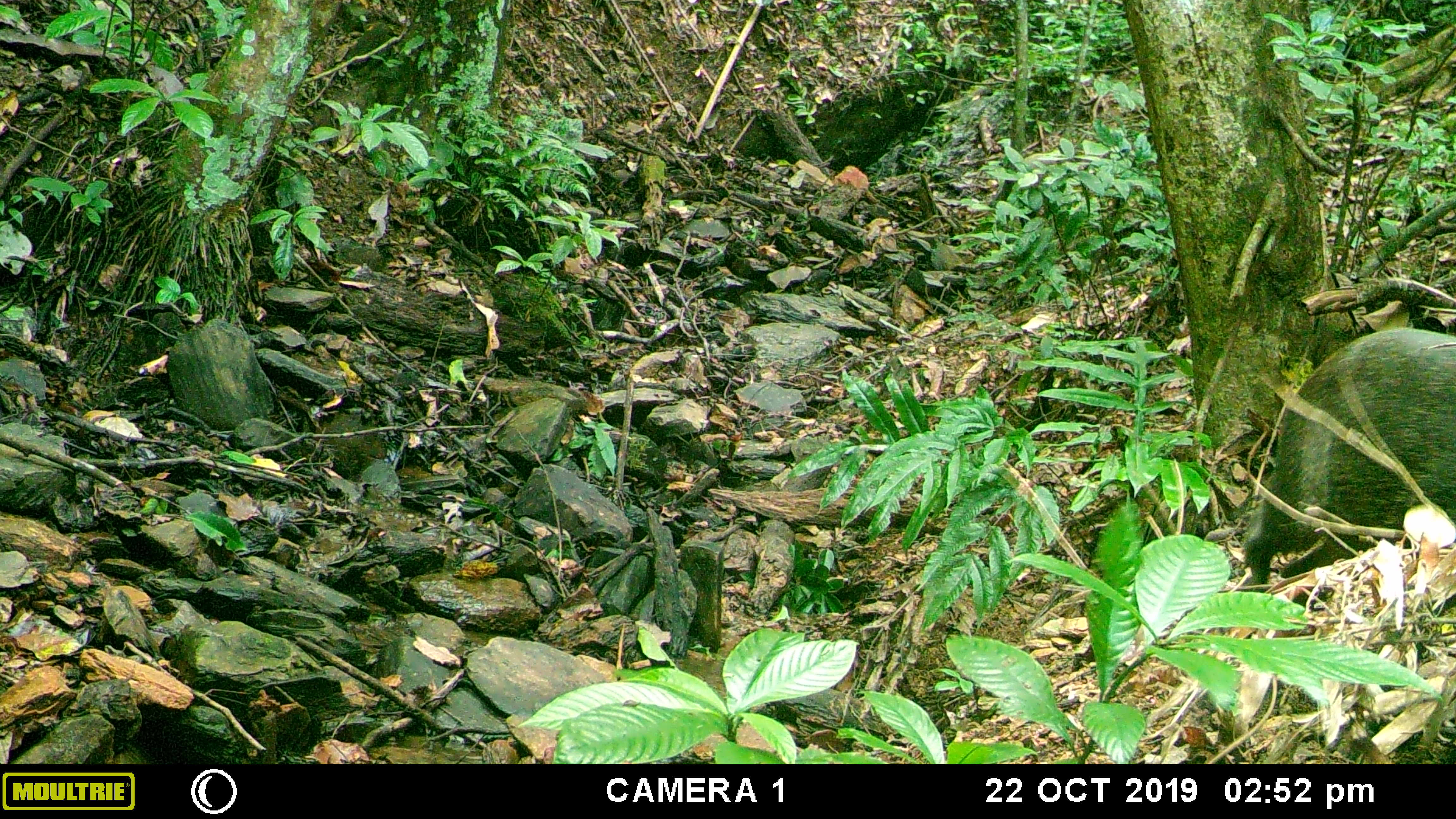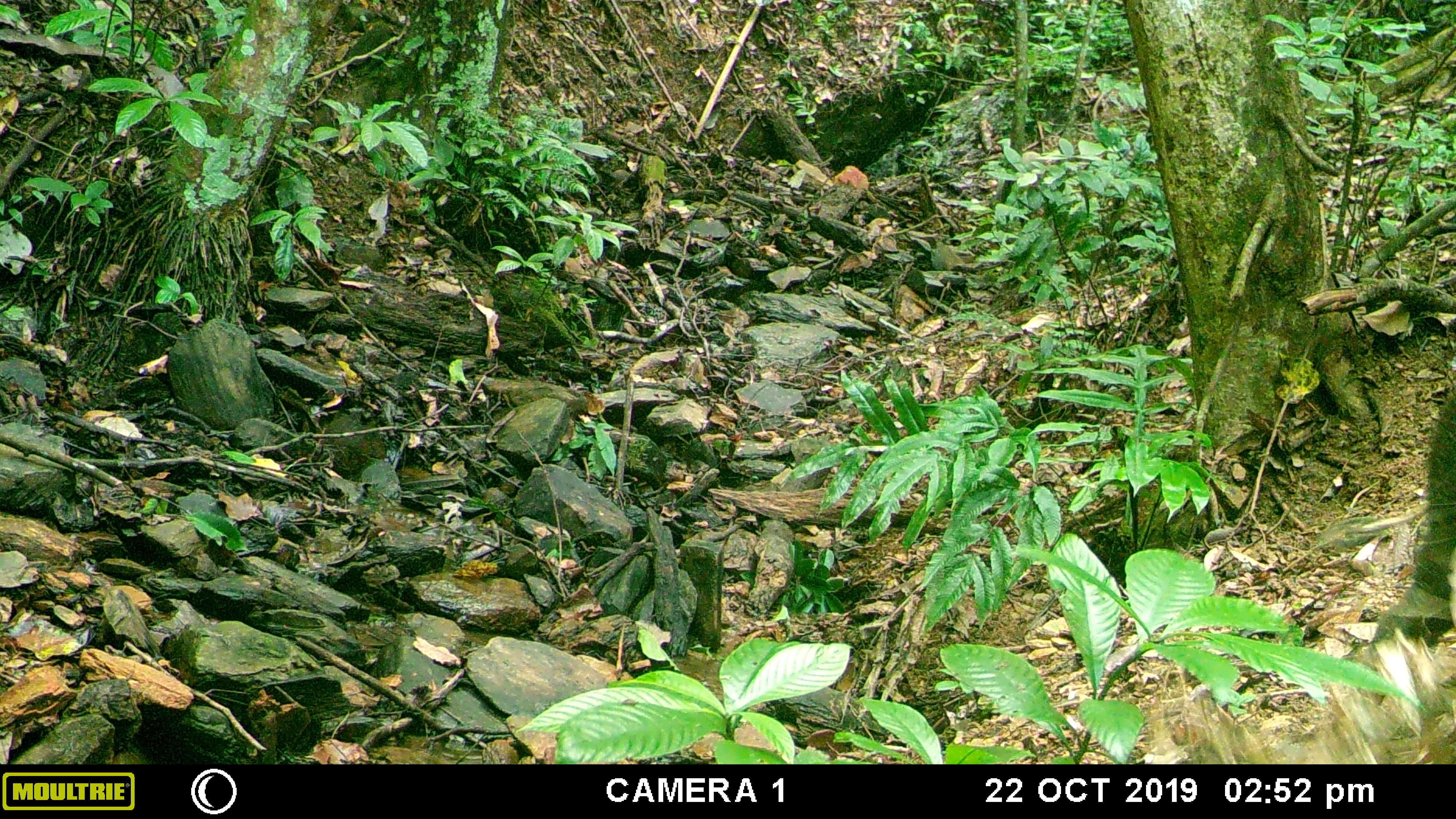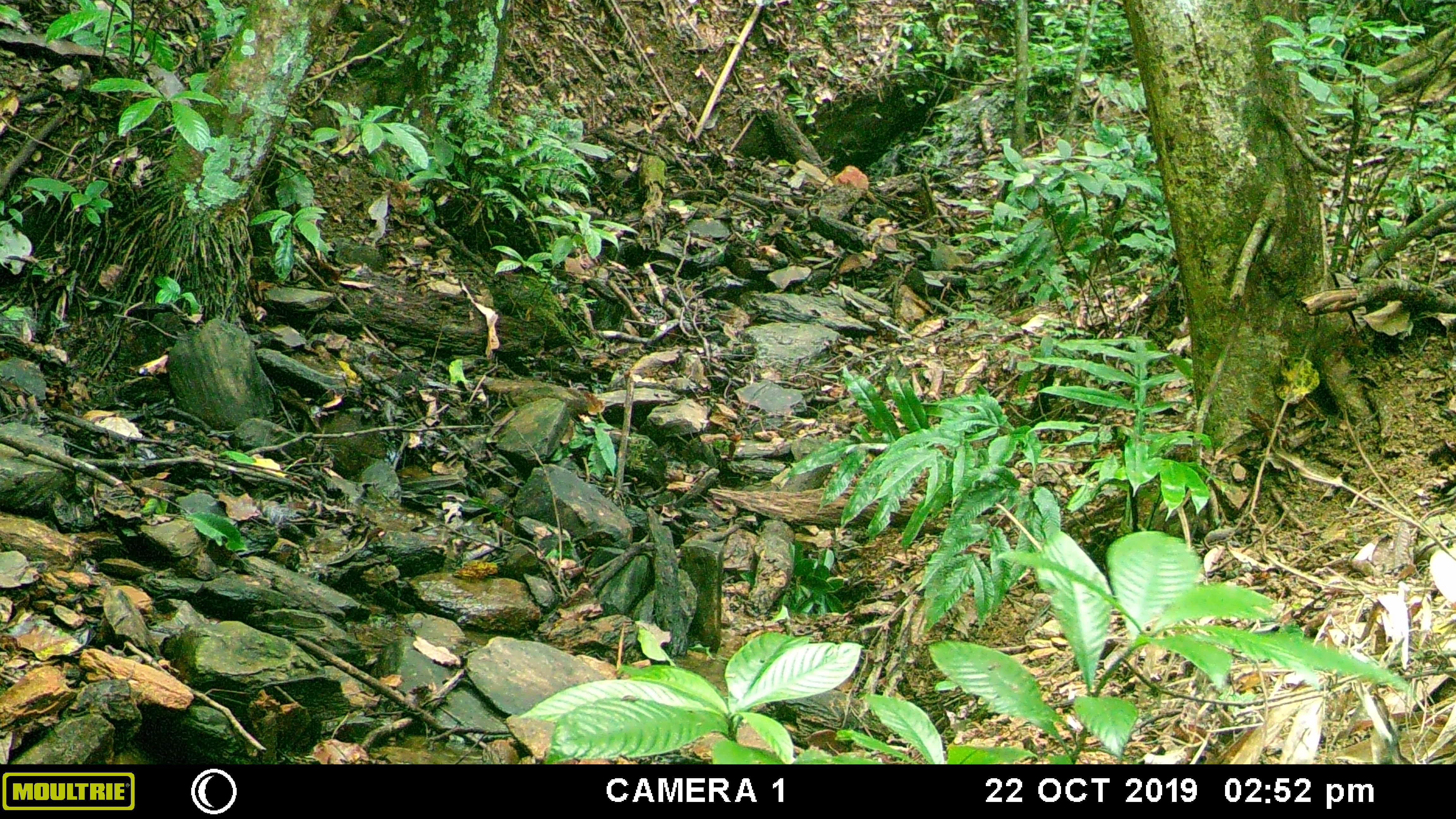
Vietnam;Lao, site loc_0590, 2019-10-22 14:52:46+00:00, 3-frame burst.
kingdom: Animalia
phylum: Chordata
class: Mammalia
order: Artiodactyla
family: Suidae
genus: Sus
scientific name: Sus scrofa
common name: eurasian wild pig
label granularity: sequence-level